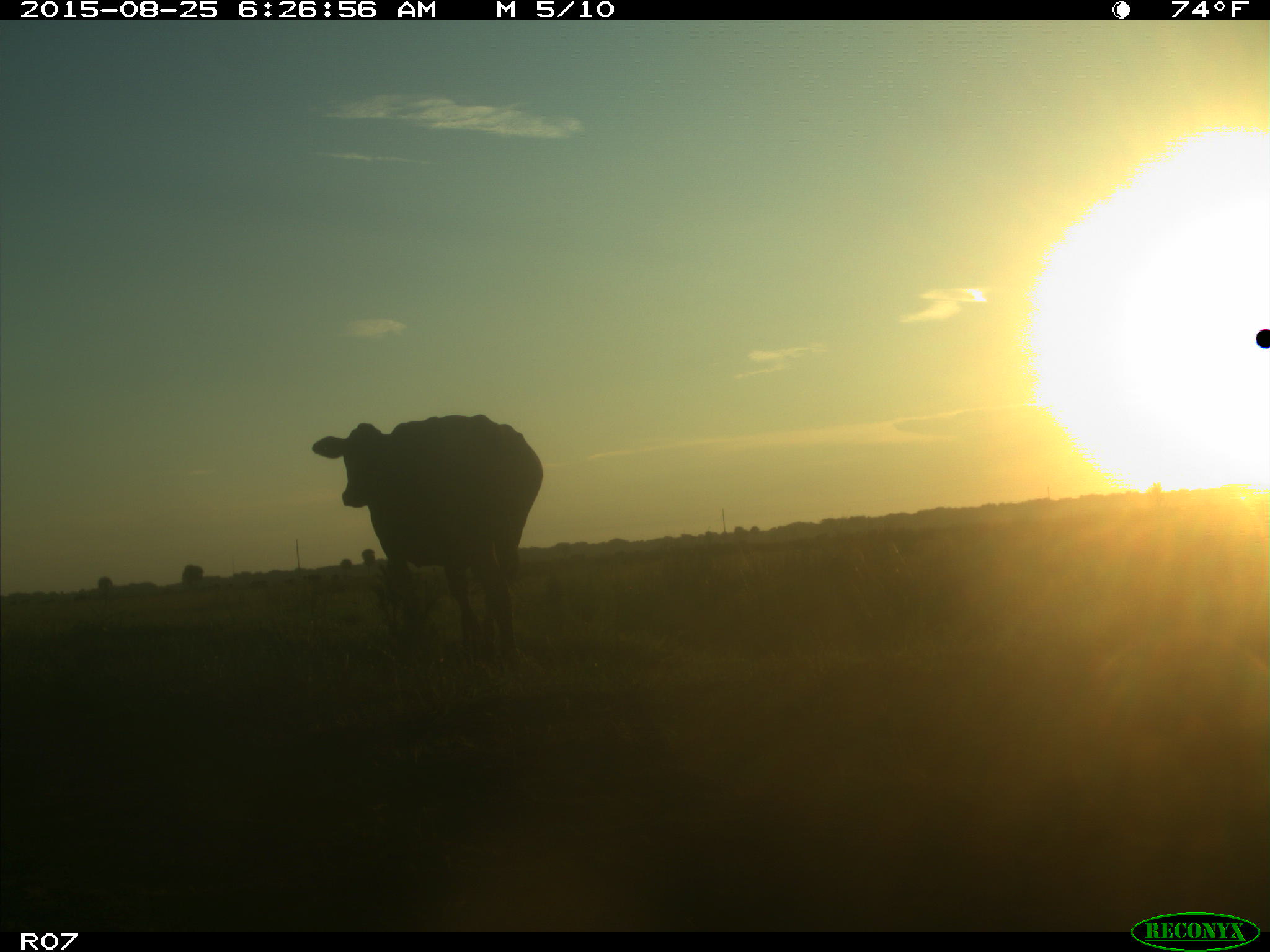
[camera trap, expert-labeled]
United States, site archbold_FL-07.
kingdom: Animalia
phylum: Chordata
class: Mammalia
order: Artiodactyla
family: Bovidae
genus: Bos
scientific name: Bos taurus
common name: domestic cow